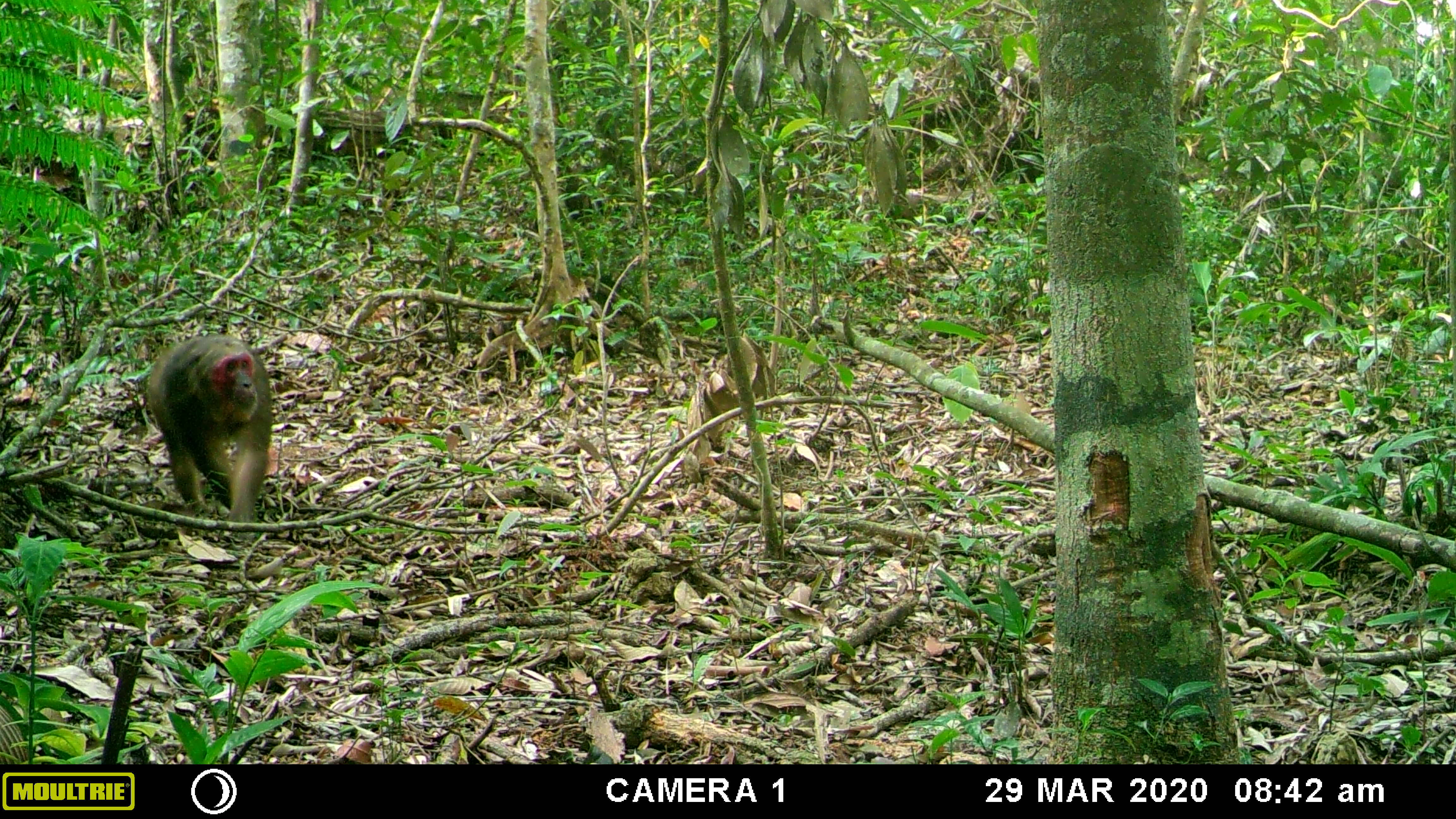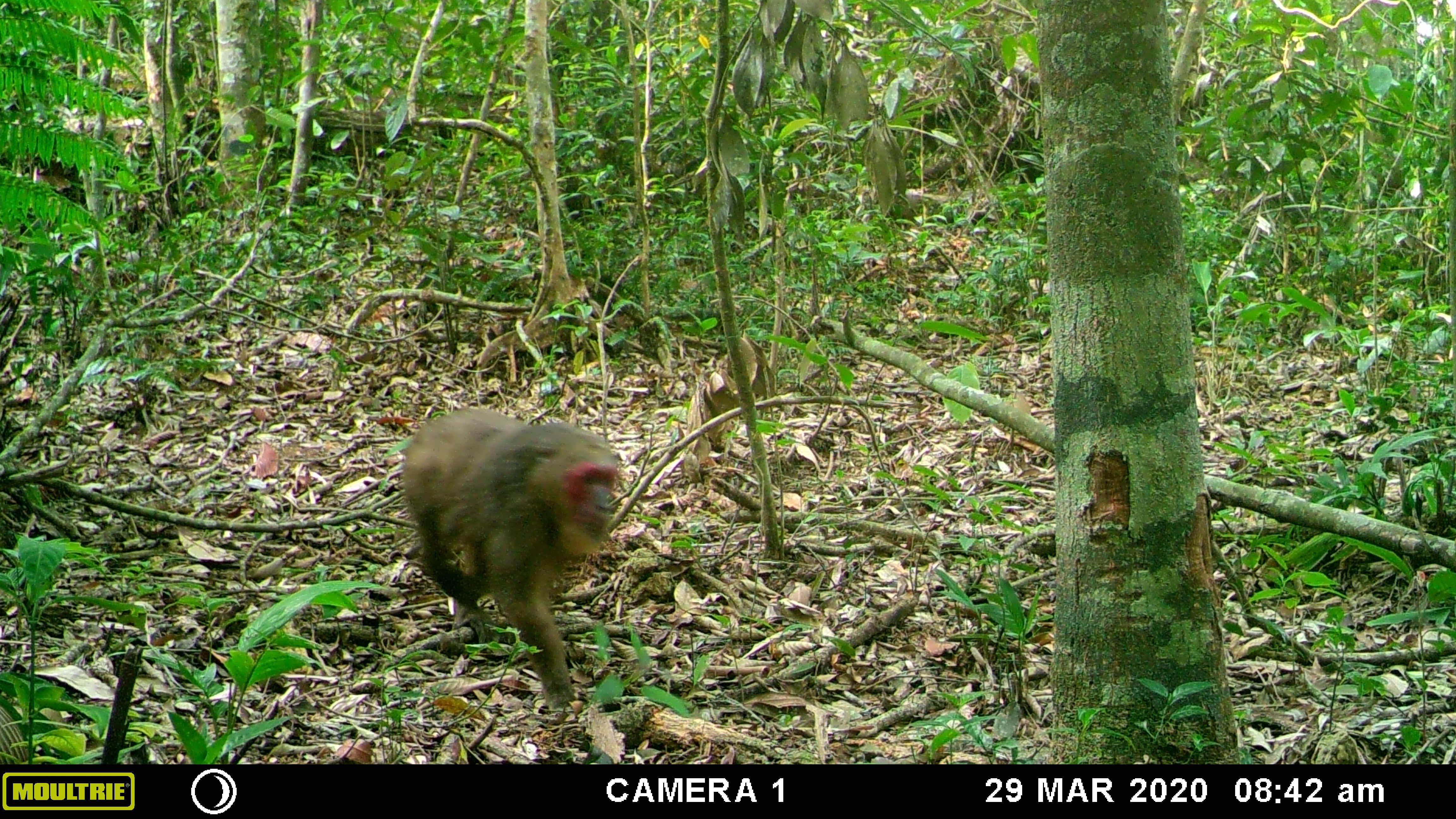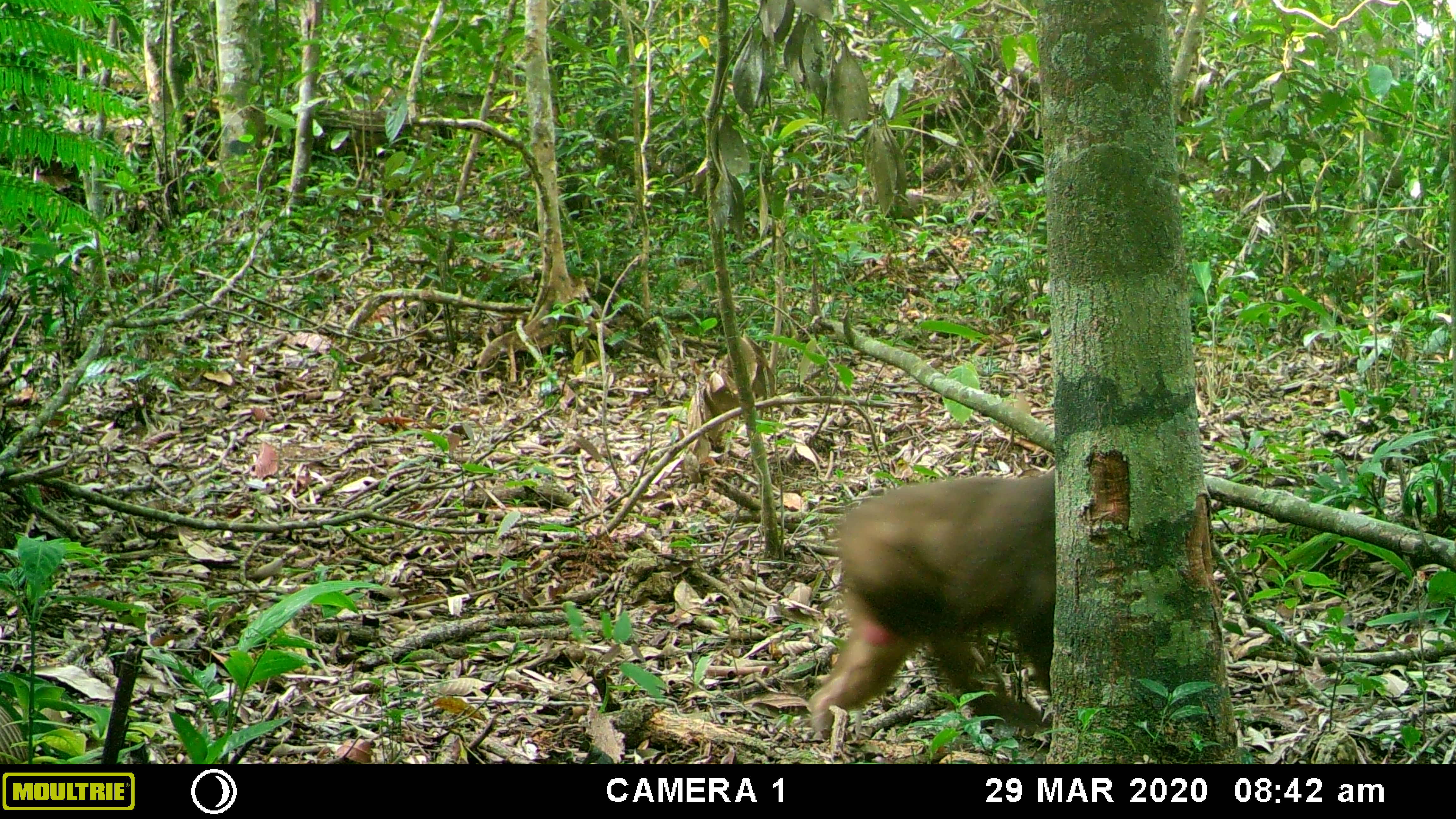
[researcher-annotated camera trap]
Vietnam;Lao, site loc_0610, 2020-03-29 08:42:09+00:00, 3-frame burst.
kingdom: Animalia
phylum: Chordata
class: Mammalia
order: Primates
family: Cercopithecidae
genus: Macaca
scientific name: Macaca arctoides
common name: stump-tailed macaque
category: stump tailed macaque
Stump tailed macaque (stump-tailed macaque) (Macaca arctoides). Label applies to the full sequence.